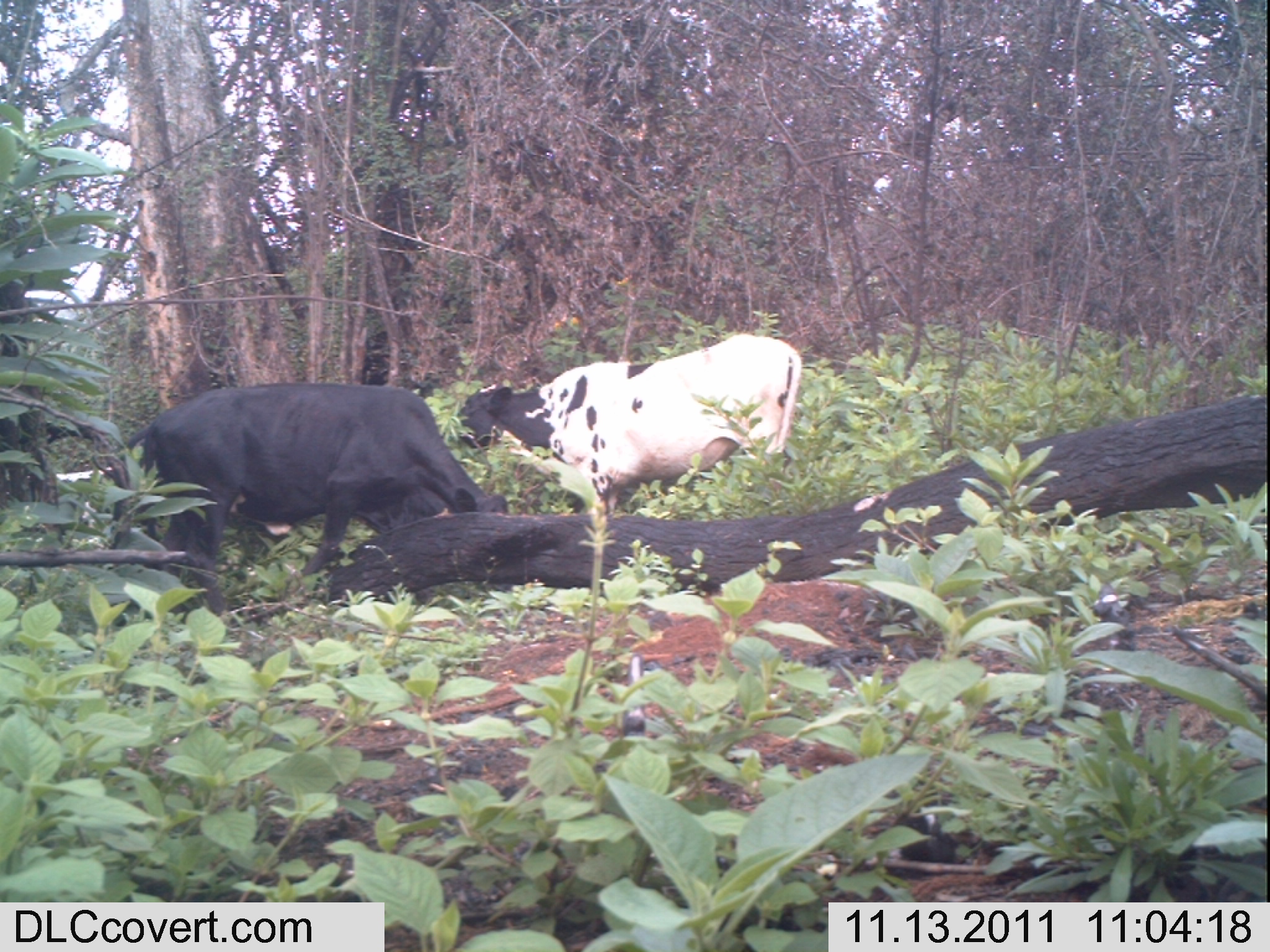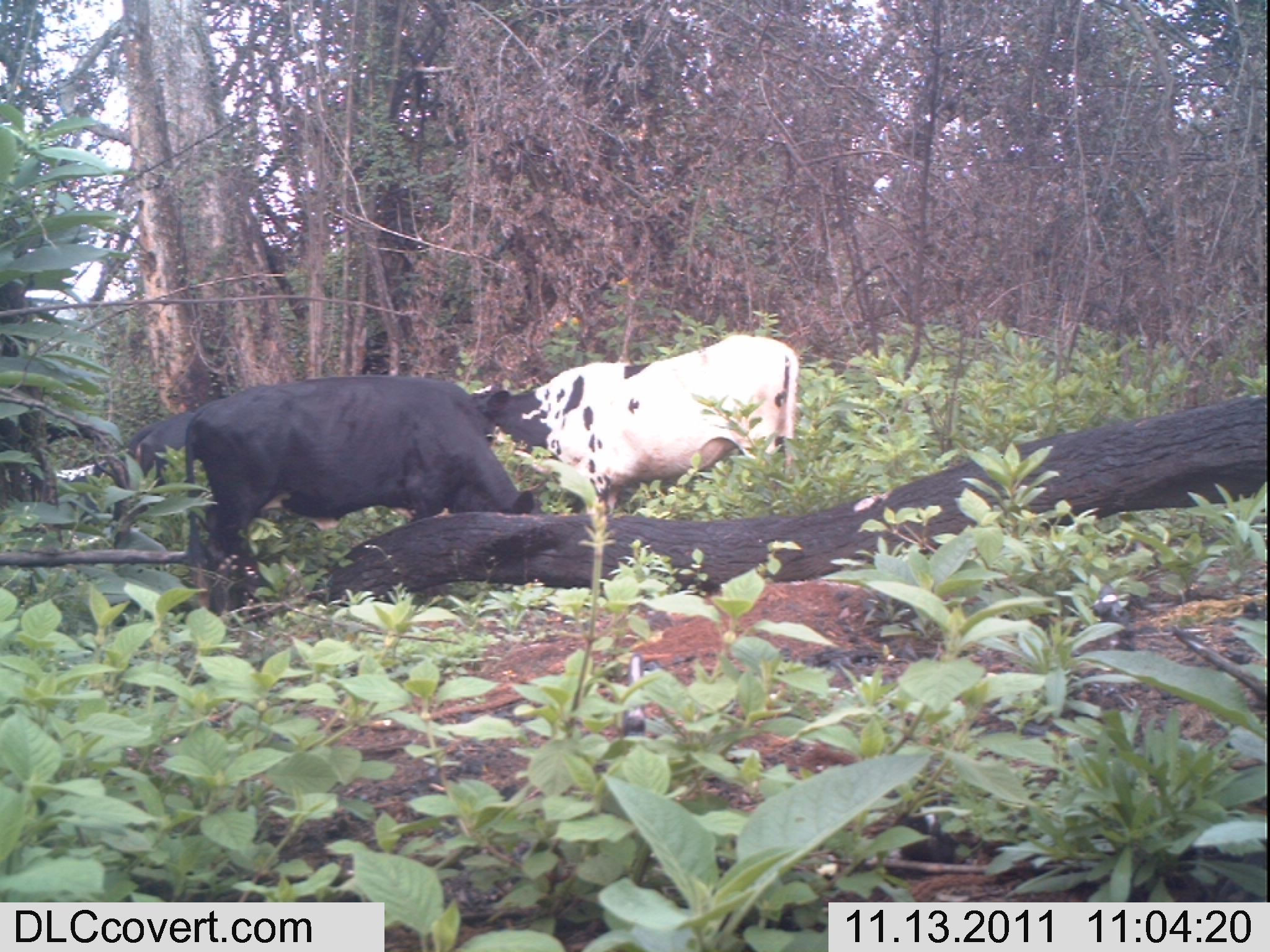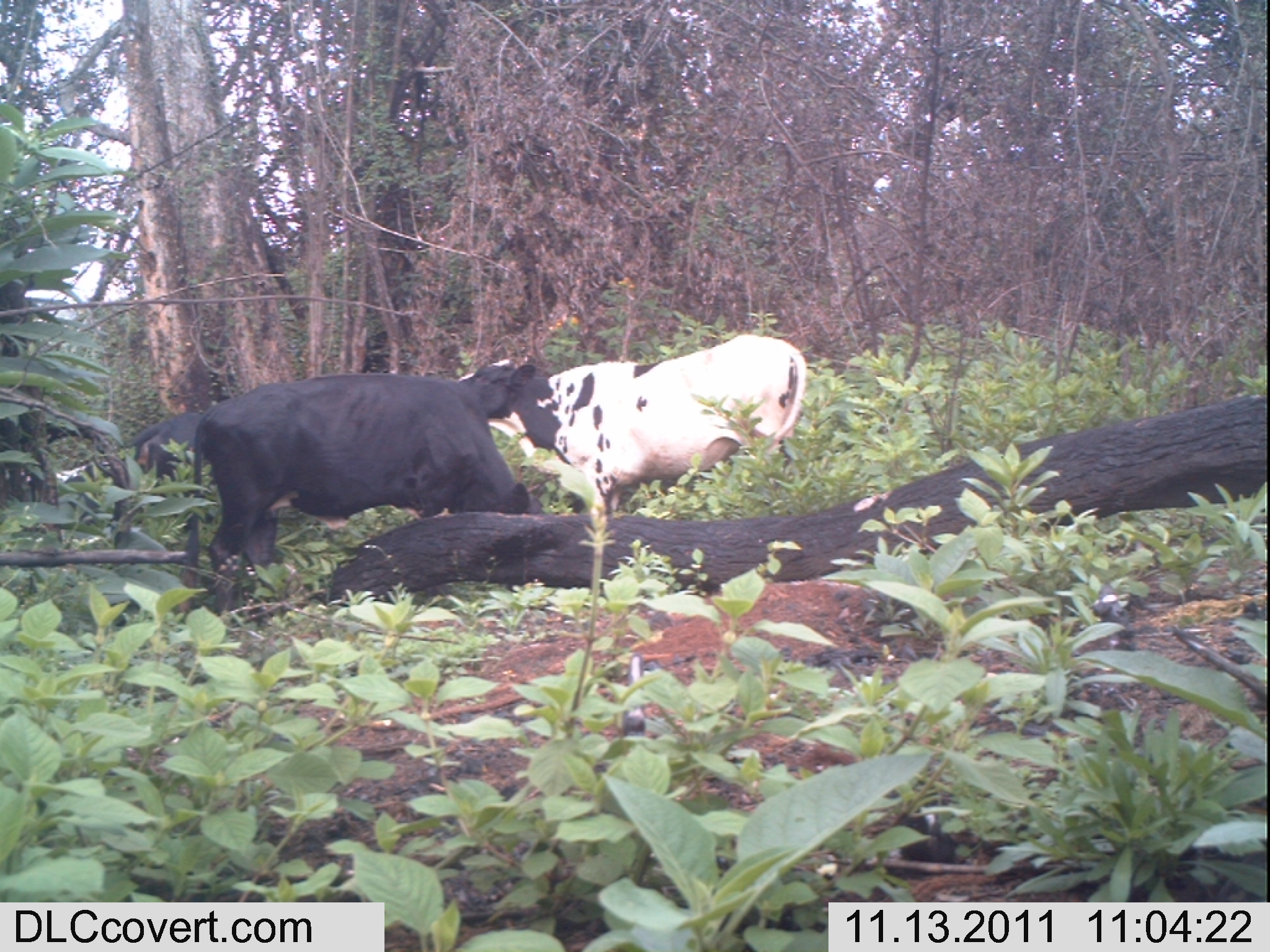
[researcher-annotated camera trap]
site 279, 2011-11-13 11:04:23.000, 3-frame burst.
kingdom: Animalia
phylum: Chordata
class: Mammalia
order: Artiodactyla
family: Bovidae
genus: Bos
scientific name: Bos taurus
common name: domestic cattle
Bos taurus (domestic cattle), count 3.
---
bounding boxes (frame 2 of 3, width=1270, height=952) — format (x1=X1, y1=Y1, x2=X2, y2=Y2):
bos taurus: (x1=184, y1=374, x2=544, y2=616); (x1=468, y1=331, x2=799, y2=515); (x1=122, y1=411, x2=197, y2=514)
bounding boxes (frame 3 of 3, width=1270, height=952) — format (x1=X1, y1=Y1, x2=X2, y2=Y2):
bos taurus: (x1=177, y1=372, x2=545, y2=617); (x1=458, y1=332, x2=808, y2=516); (x1=93, y1=411, x2=204, y2=492)